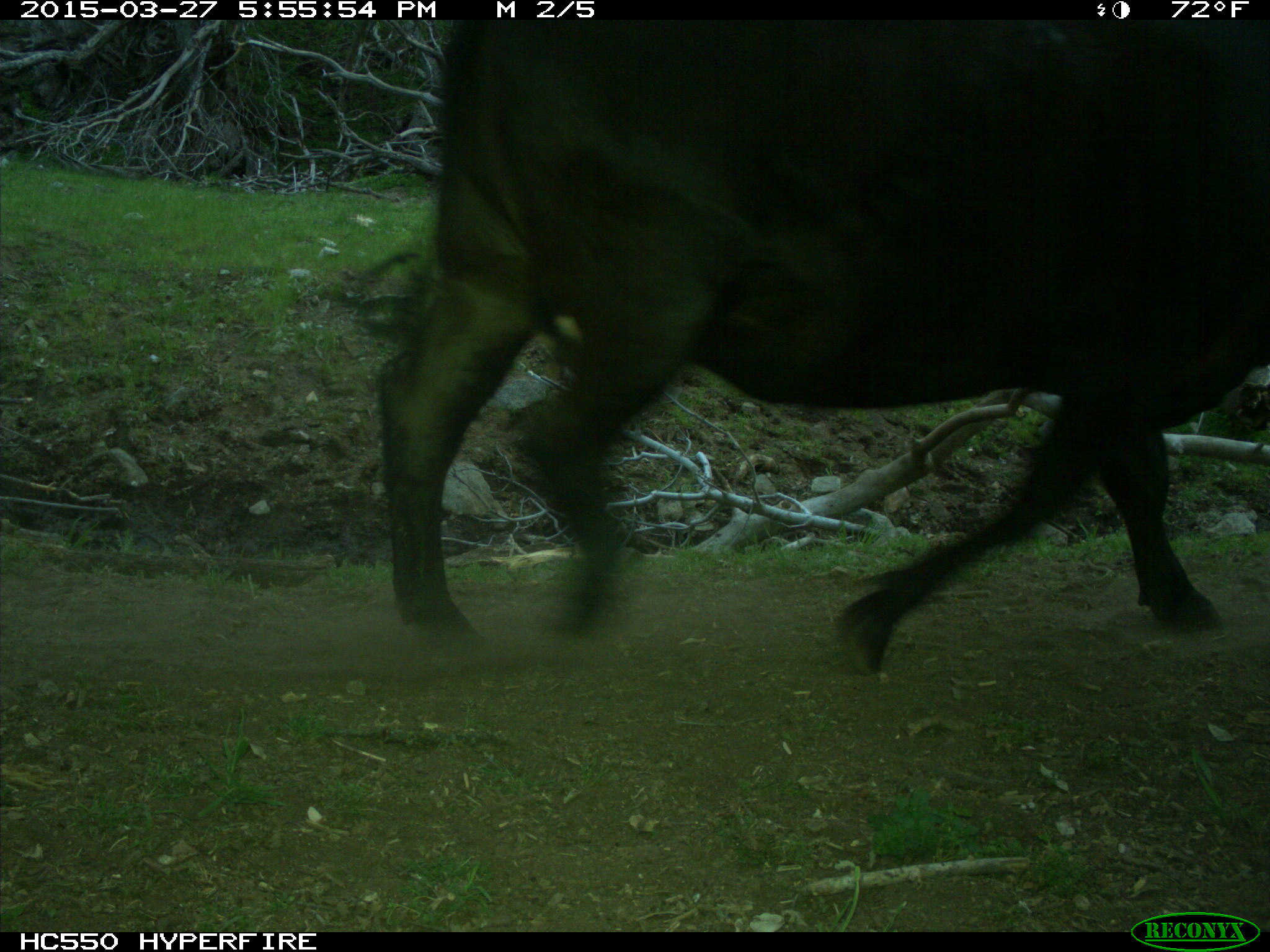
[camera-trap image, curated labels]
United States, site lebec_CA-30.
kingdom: Animalia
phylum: Chordata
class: Mammalia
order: Artiodactyla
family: Bovidae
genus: Bos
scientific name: Bos taurus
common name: domestic cow